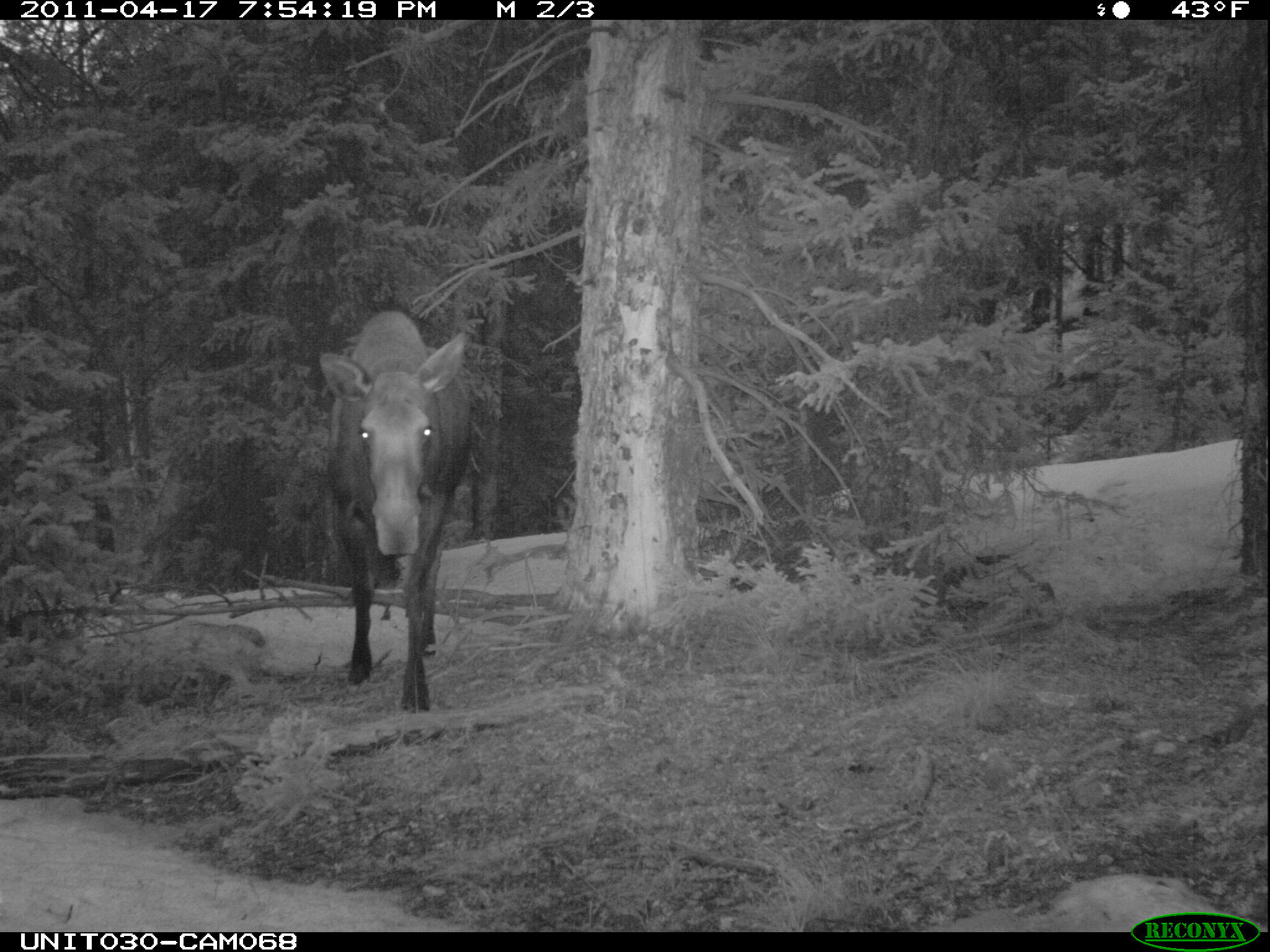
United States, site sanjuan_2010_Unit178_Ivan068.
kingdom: Animalia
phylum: Chordata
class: Mammalia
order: Artiodactyla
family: Cervidae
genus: Alces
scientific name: Alces alces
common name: moose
Alces alces (moose).